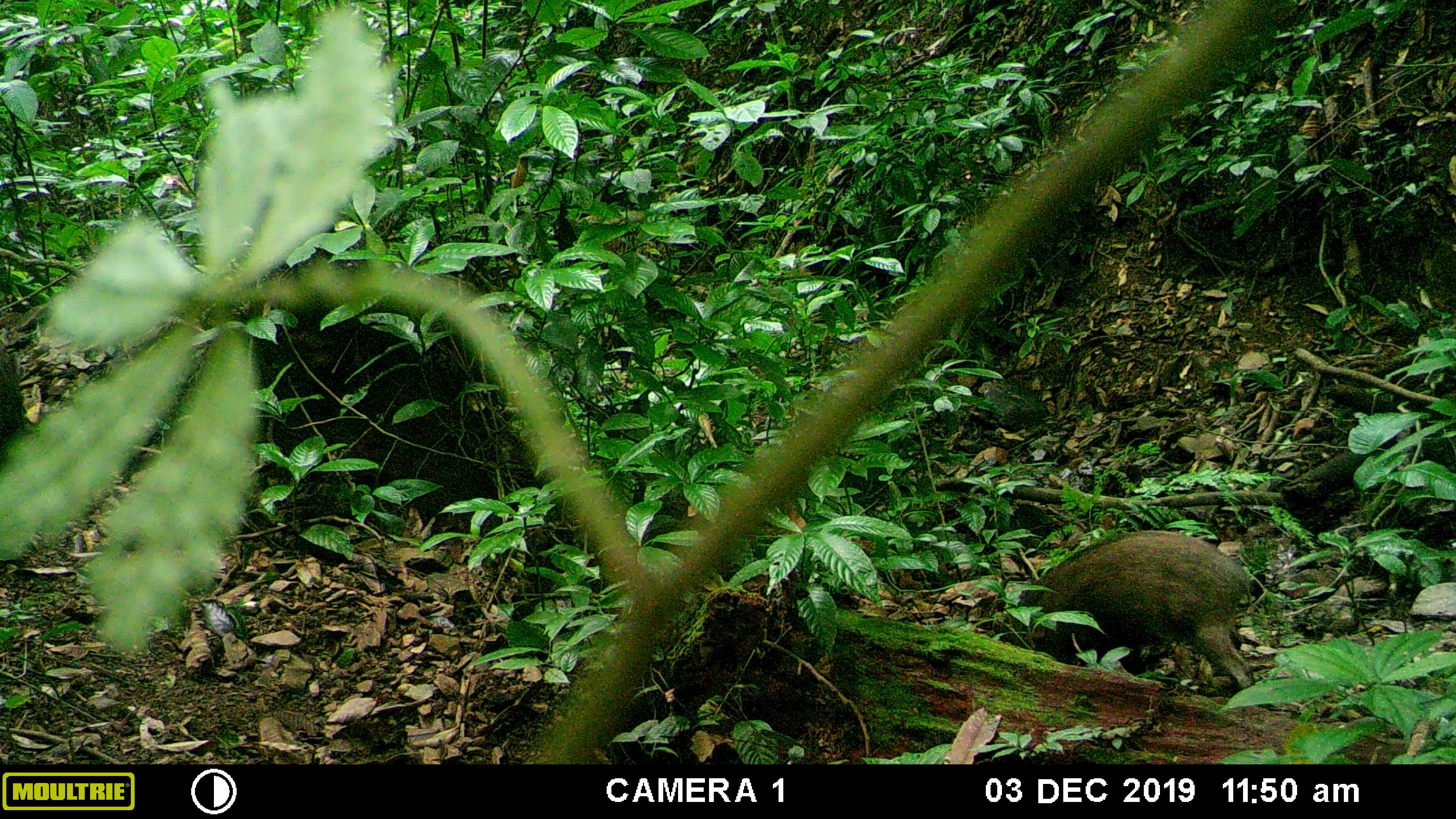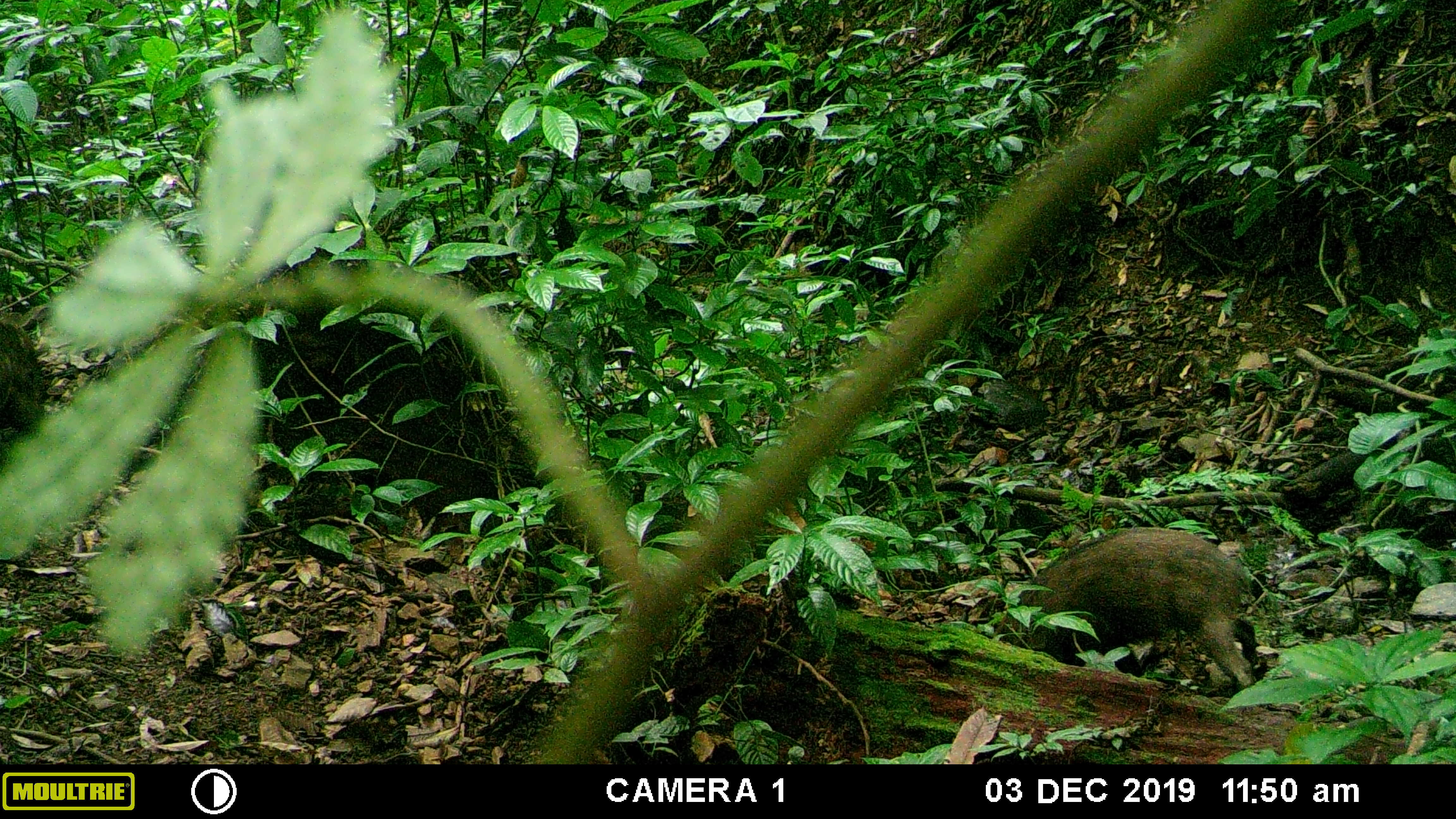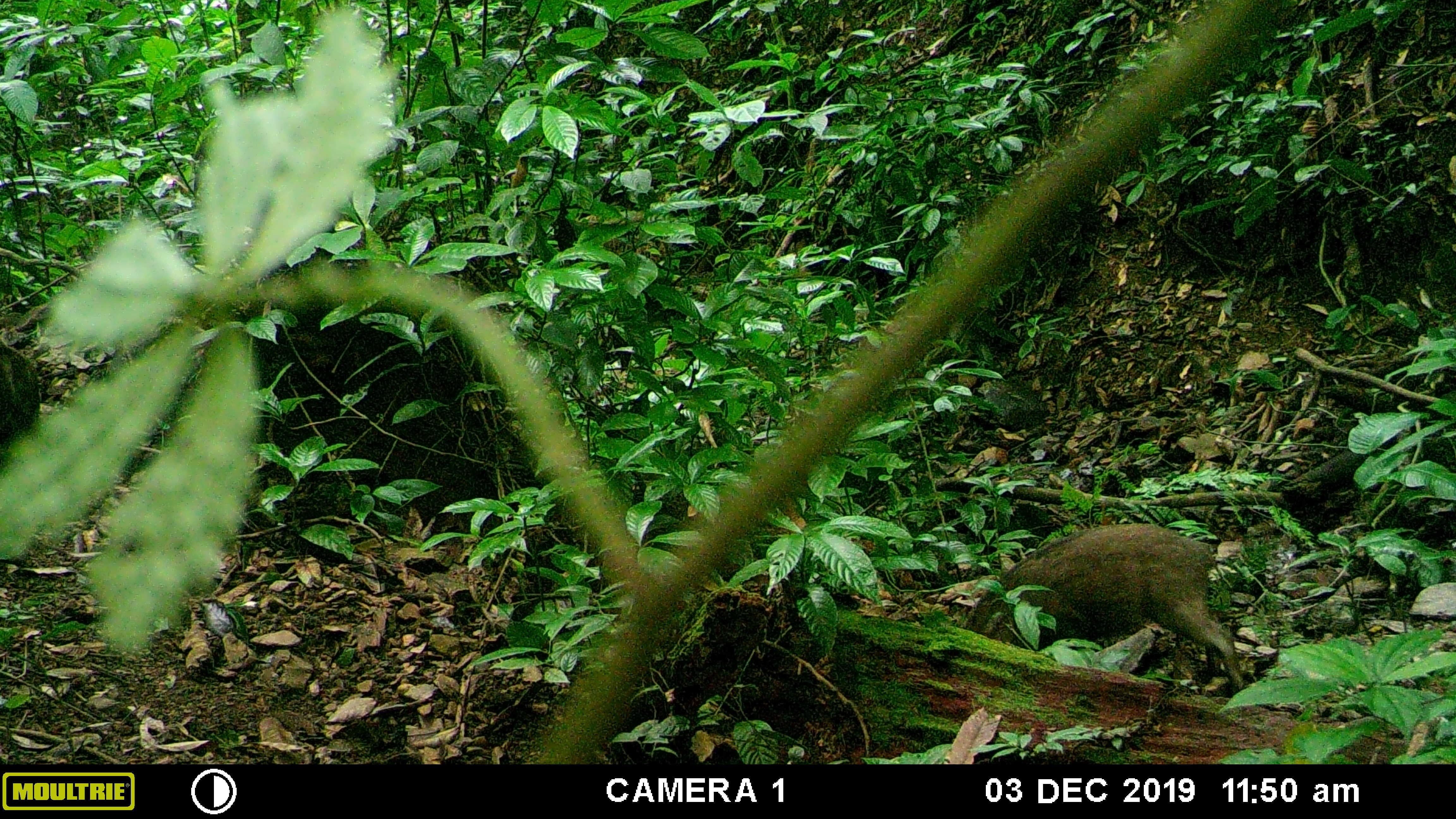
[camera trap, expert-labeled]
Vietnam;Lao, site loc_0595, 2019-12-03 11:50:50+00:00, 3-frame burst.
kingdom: Animalia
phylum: Chordata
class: Mammalia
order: Artiodactyla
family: Suidae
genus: Sus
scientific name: Sus scrofa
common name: eurasian wild pig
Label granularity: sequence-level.